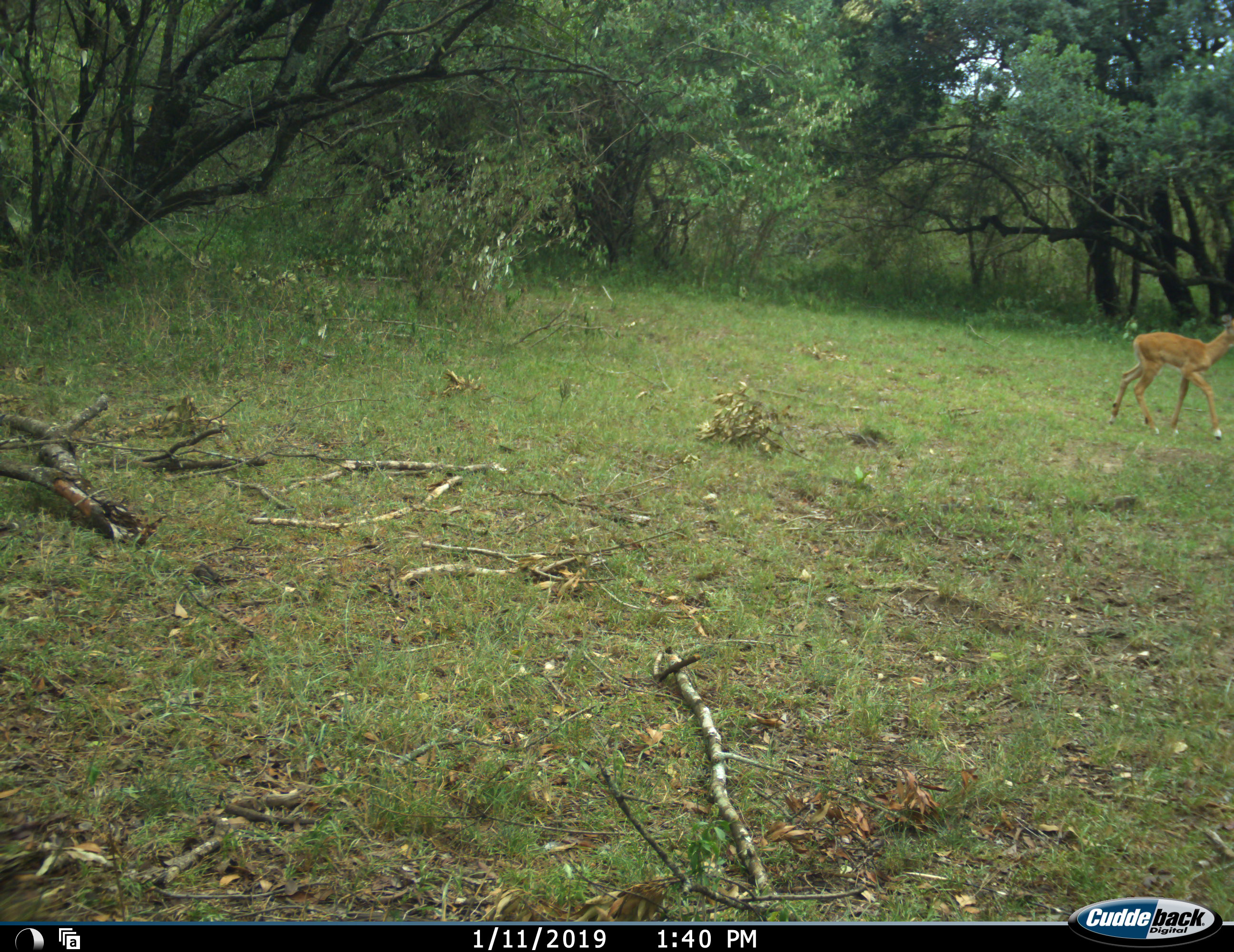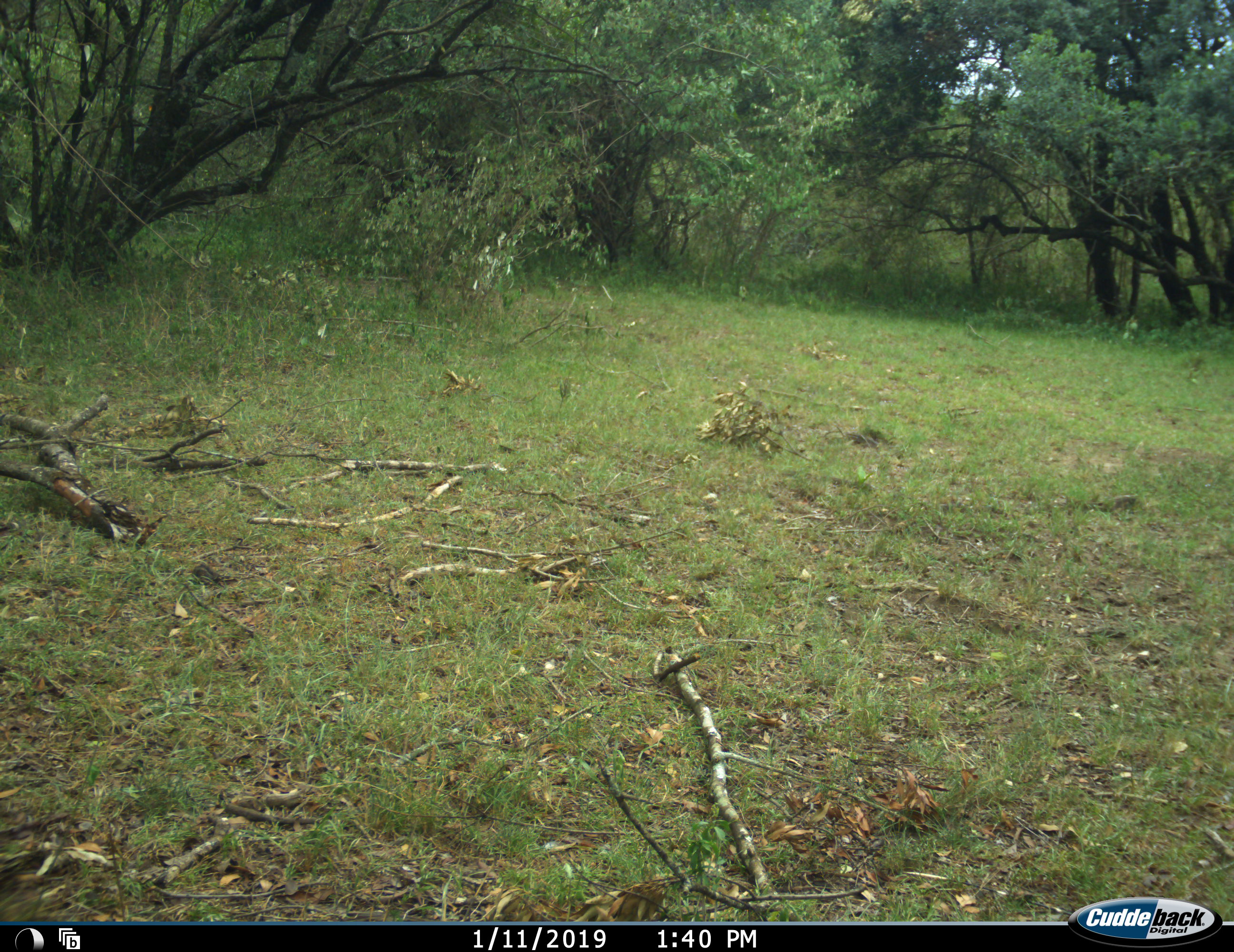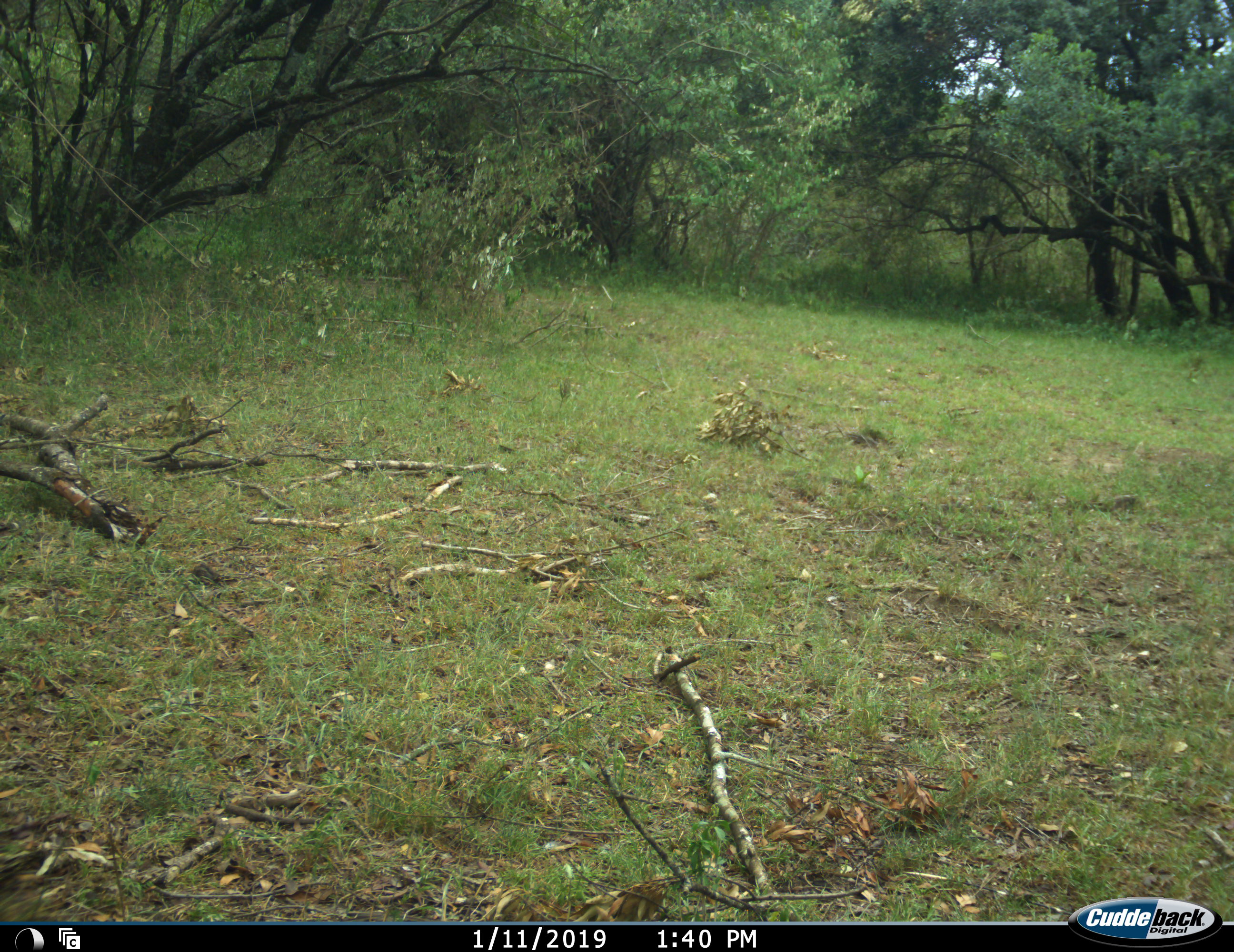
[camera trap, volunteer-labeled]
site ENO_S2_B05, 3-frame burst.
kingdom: Animalia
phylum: Chordata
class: Mammalia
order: Artiodactyla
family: Bovidae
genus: Aepyceros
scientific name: Aepyceros melampus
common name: impala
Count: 1.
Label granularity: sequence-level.